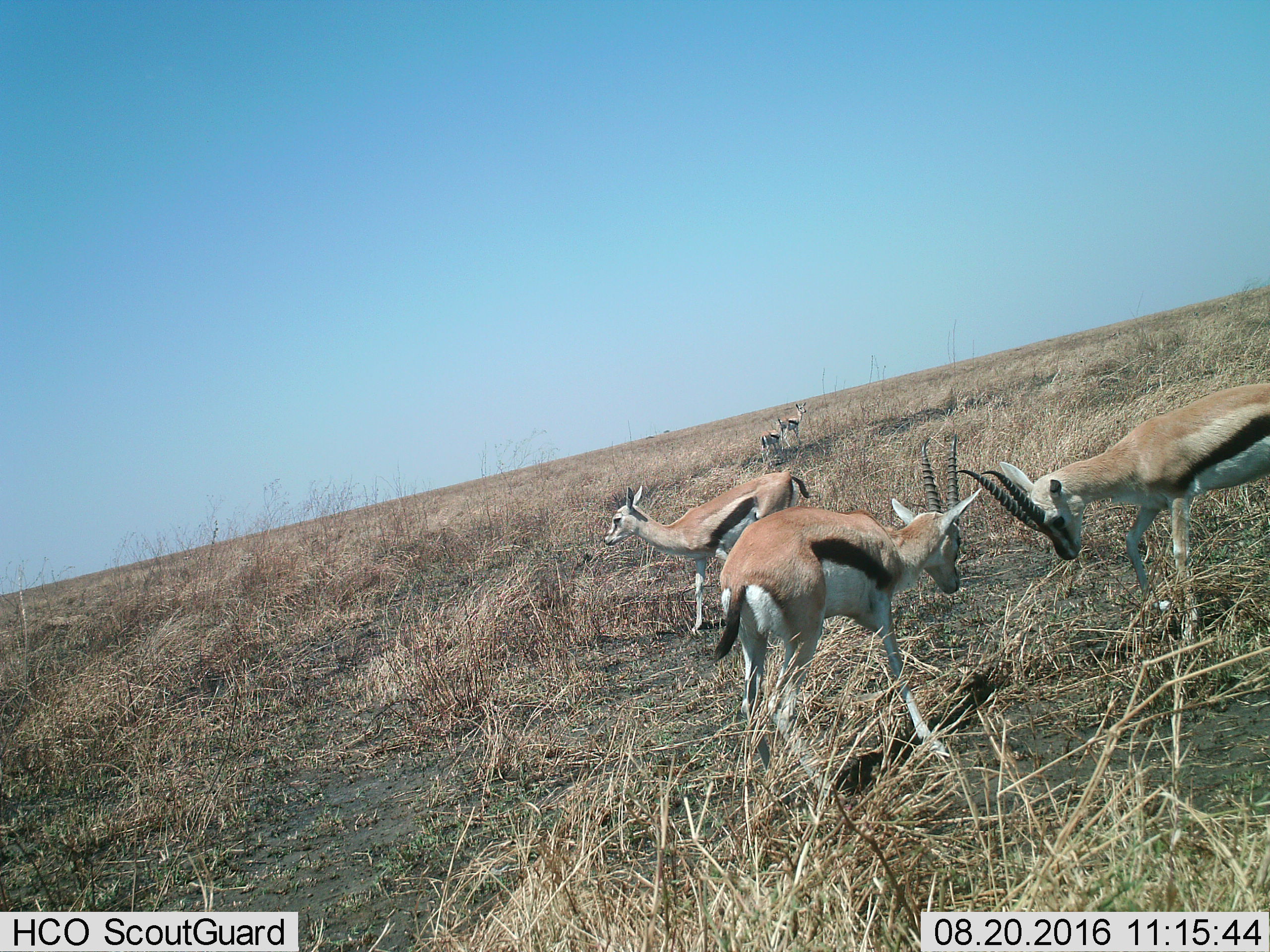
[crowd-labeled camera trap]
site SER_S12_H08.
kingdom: Animalia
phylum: Chordata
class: Mammalia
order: Artiodactyla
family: Bovidae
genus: Eudorcas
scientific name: Eudorcas thomsonii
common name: thomson's gazelle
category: gazellethomsons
Gazellethomsons (thomson's gazelle) (Eudorcas thomsonii), count 5. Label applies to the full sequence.